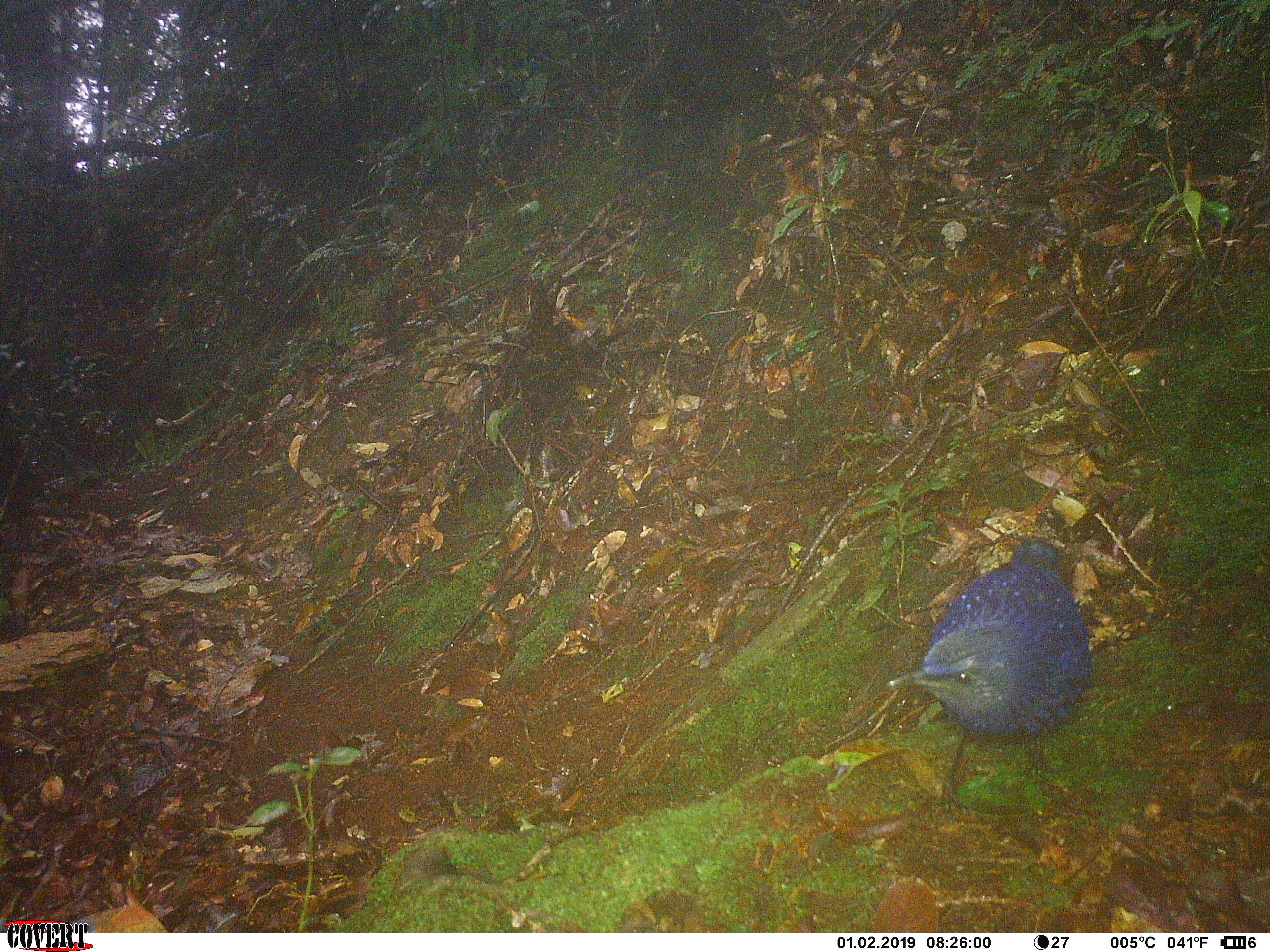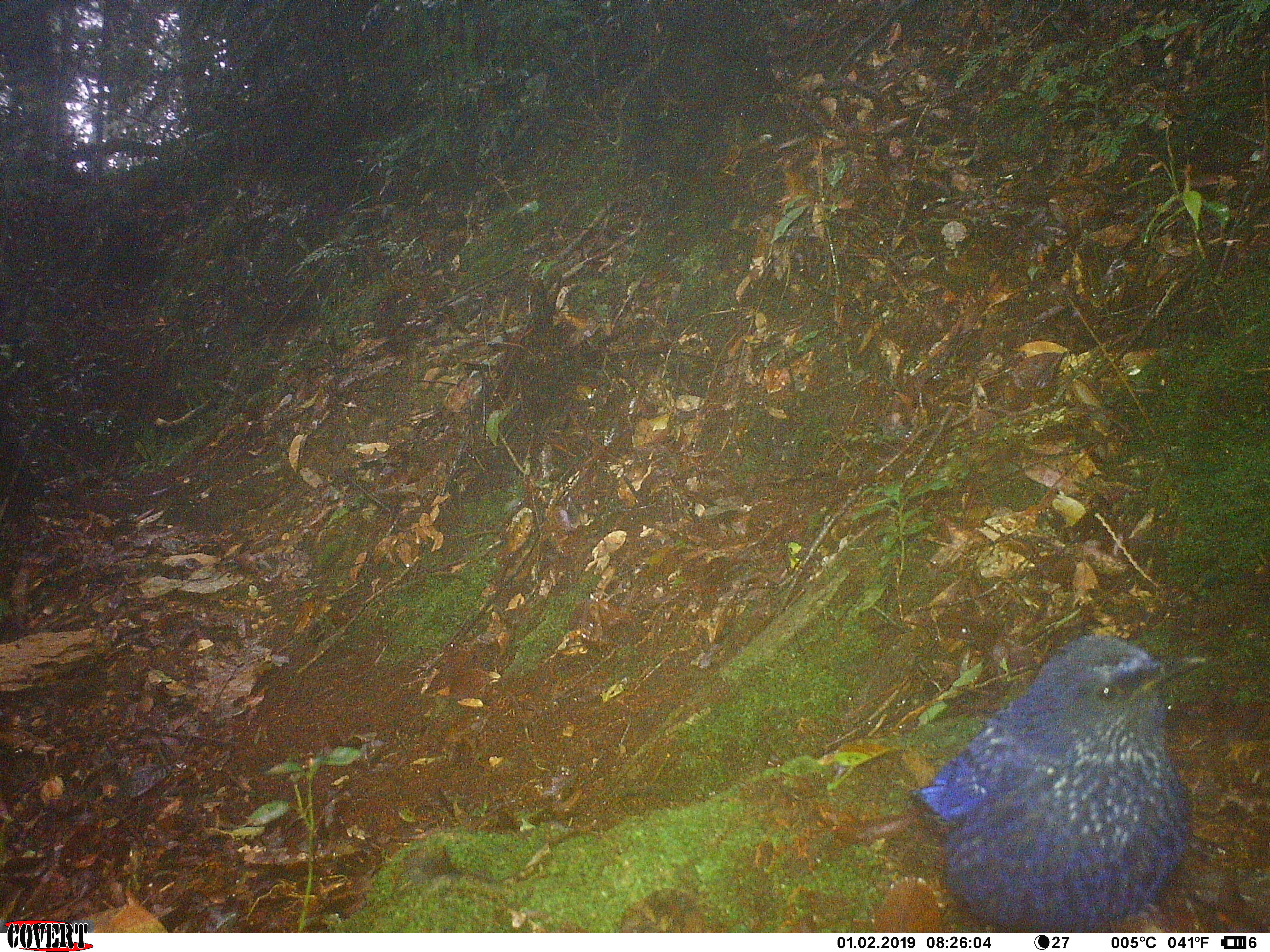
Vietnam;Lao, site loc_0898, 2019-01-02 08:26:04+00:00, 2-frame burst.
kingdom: Animalia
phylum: Chordata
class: Aves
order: Passeriformes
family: Muscicapidae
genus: Myophonus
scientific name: Myophonus caeruleus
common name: blue whistling thrush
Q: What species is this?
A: Blue whistling thrush (Myophonus caeruleus).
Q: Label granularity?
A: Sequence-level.